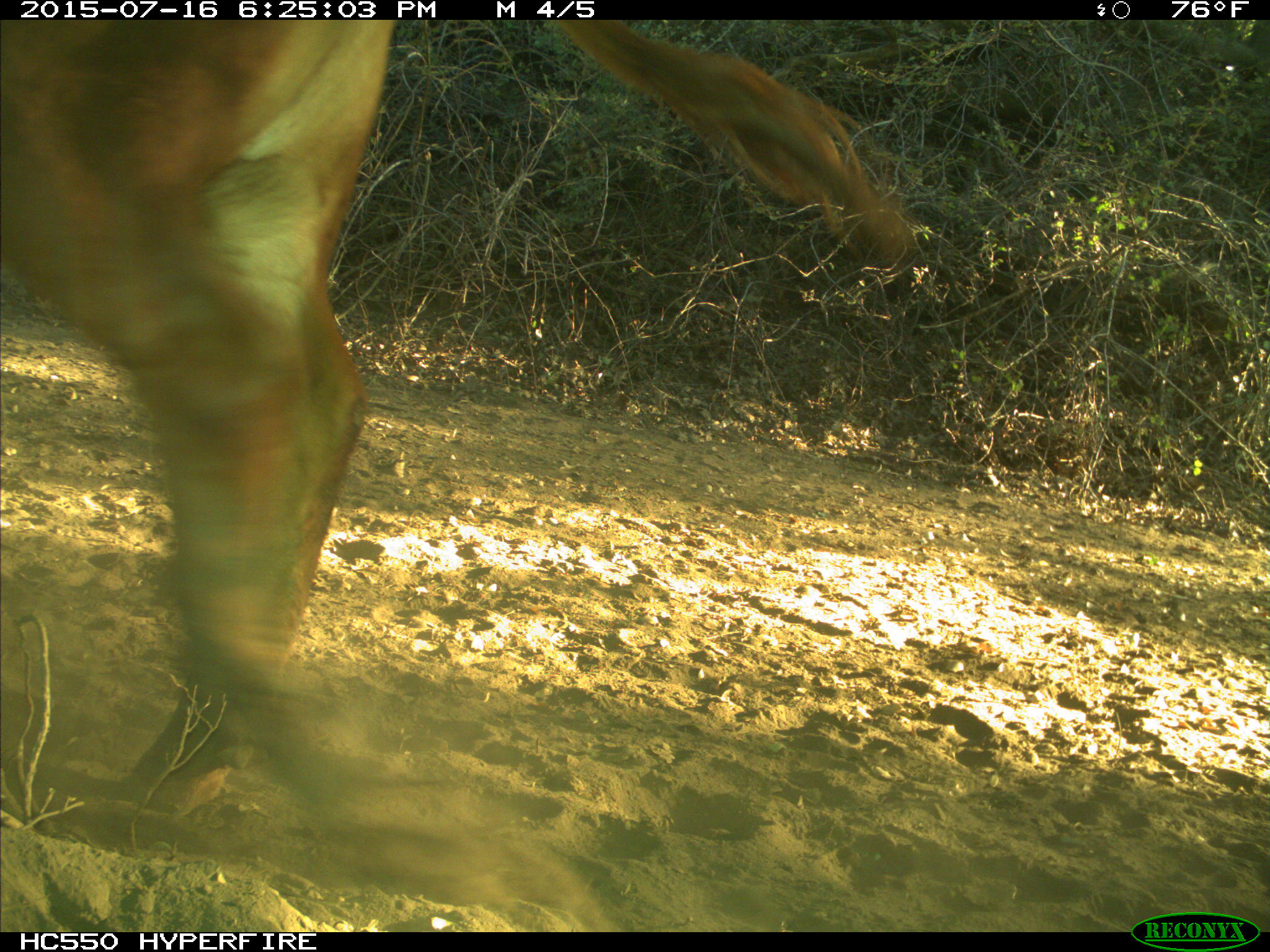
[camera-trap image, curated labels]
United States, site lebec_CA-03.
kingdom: Animalia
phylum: Chordata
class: Mammalia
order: Artiodactyla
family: Bovidae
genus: Bos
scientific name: Bos taurus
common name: domestic cow